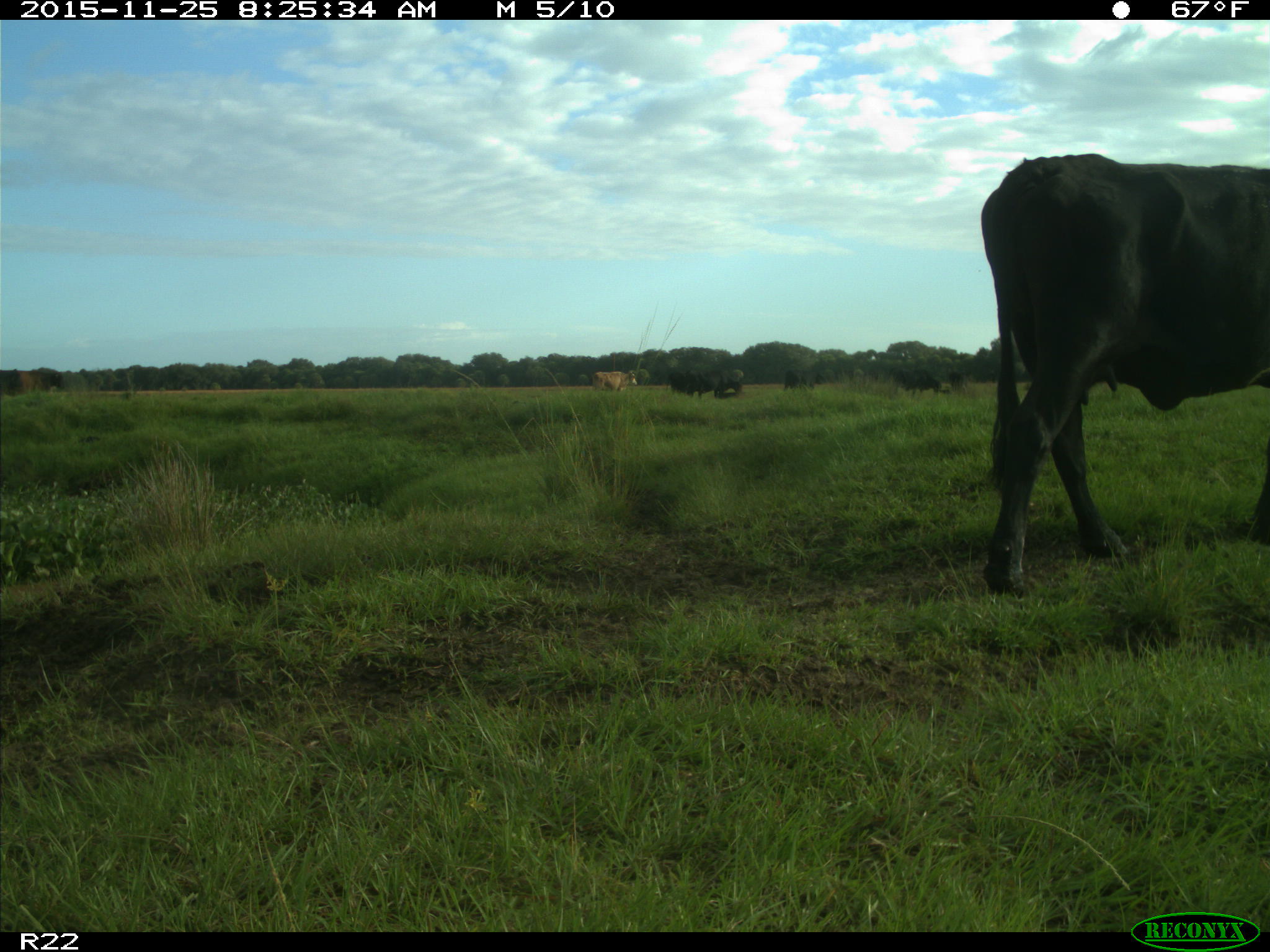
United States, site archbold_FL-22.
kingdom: Animalia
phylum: Chordata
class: Mammalia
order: Artiodactyla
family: Bovidae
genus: Bos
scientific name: Bos taurus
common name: domestic cow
Bos taurus (domestic cow).